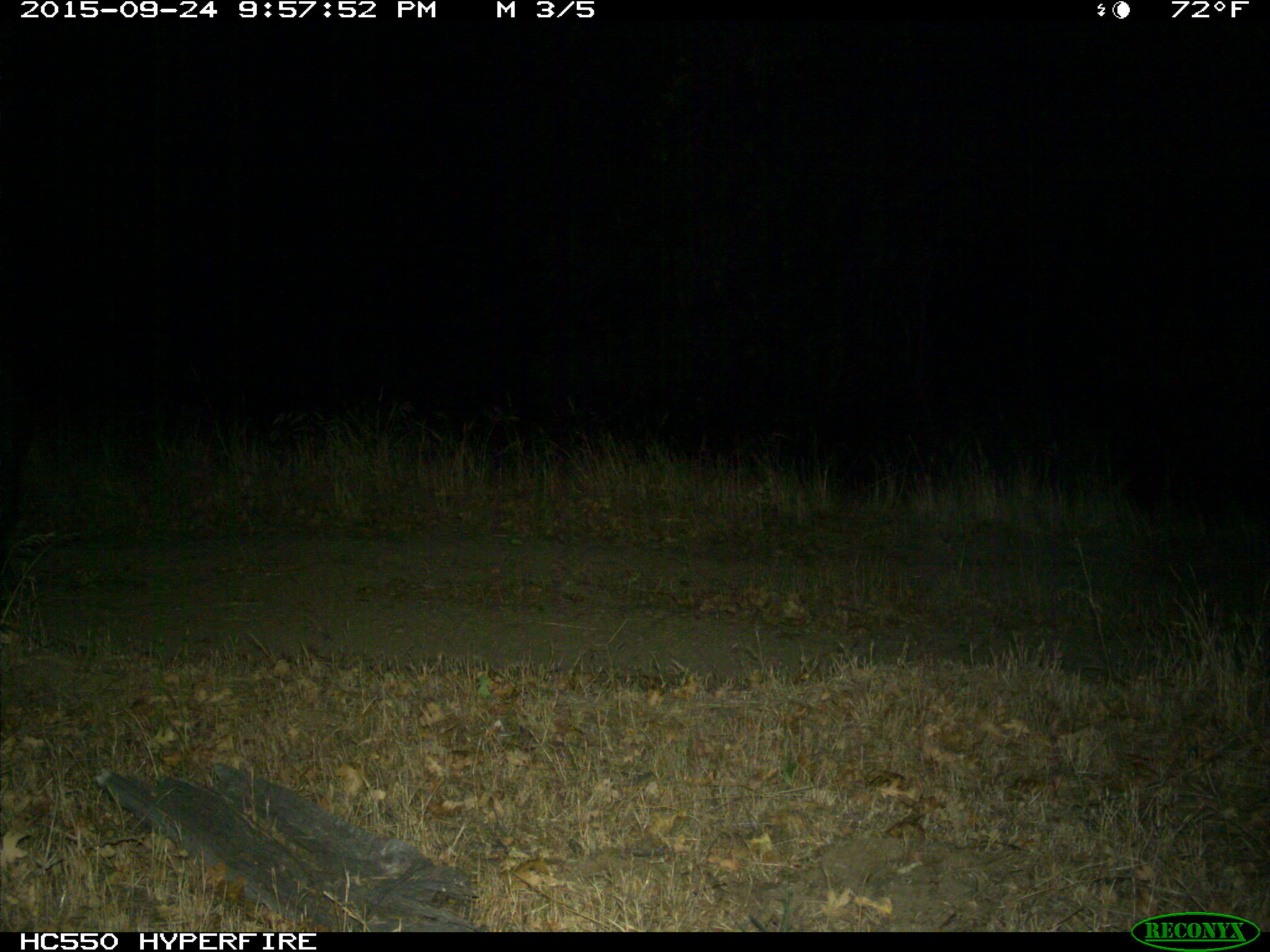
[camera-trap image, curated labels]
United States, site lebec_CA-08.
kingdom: Animalia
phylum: Chordata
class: Mammalia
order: Artiodactyla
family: Suidae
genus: Sus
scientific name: Sus scrofa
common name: wild boar